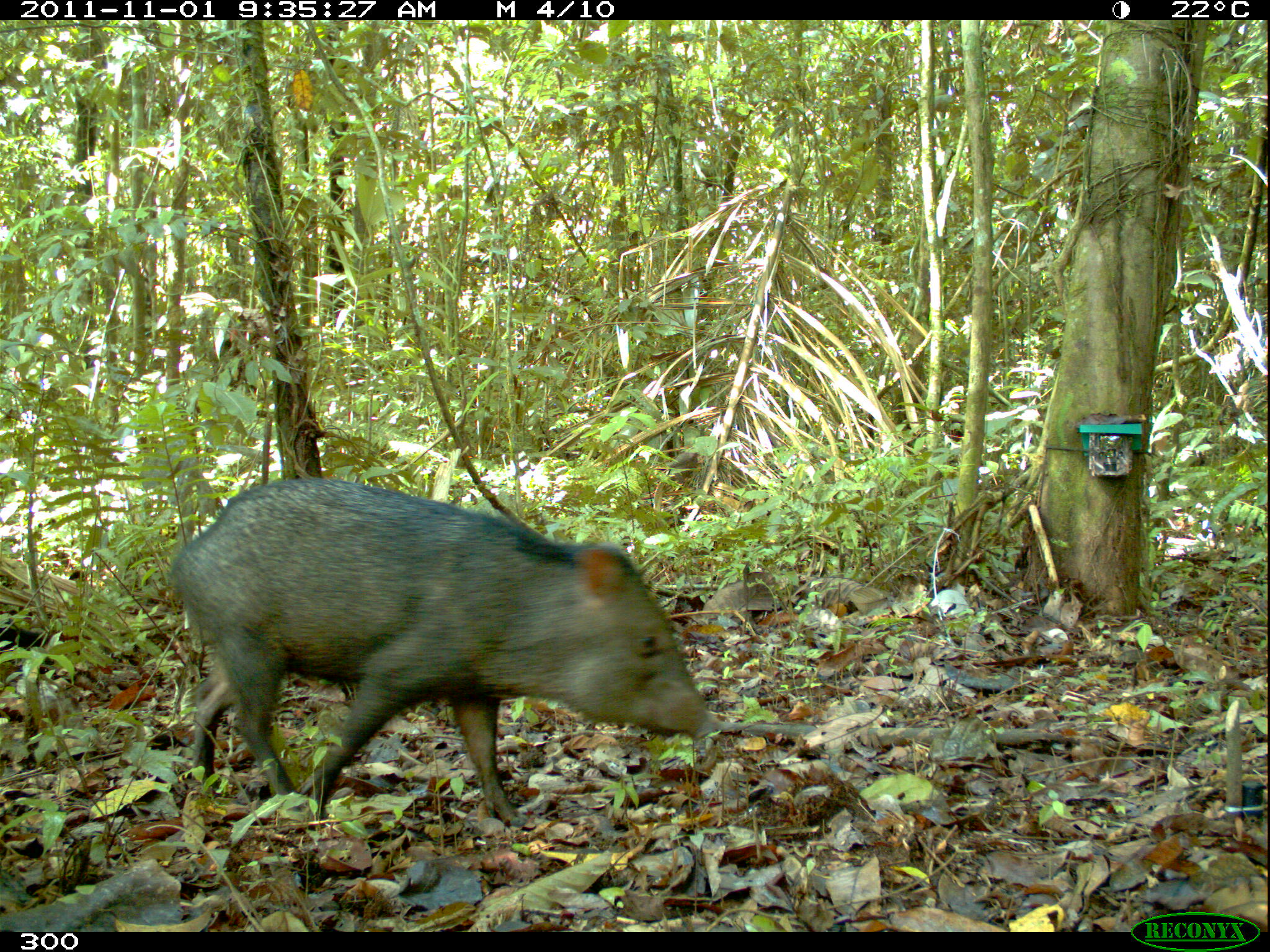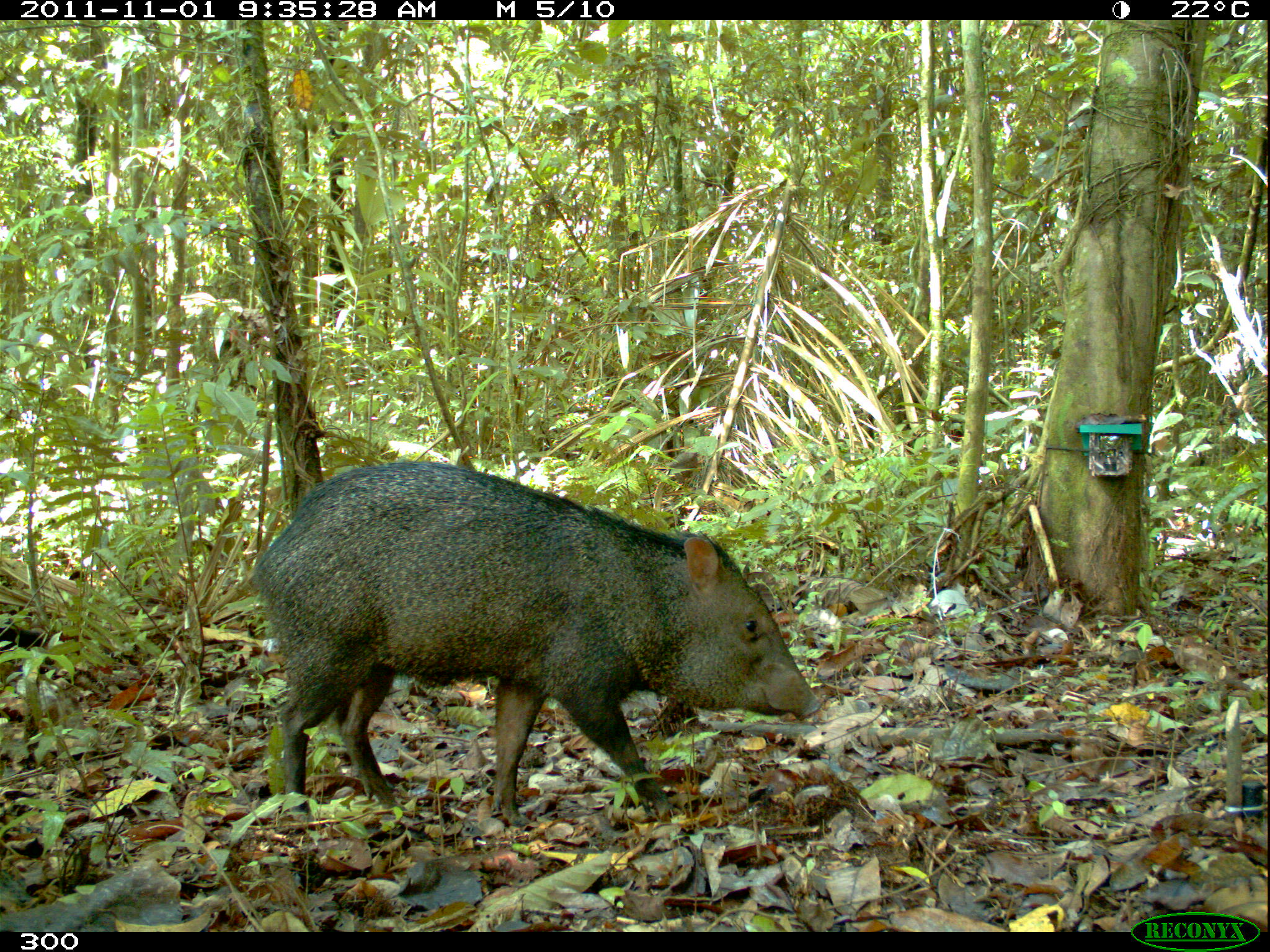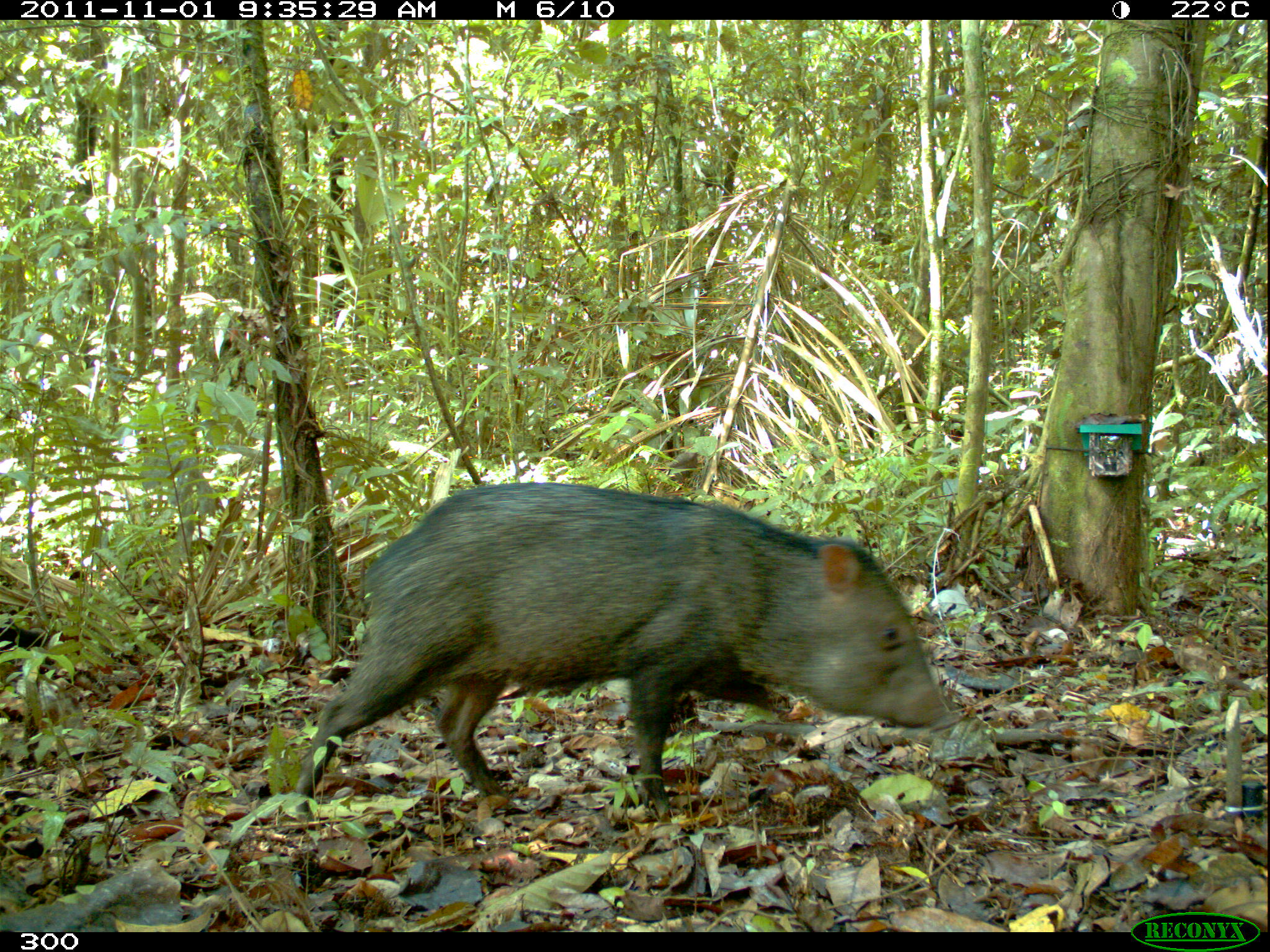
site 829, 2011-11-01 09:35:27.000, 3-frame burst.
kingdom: Animalia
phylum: Chordata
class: Mammalia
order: Artiodactyla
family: Tayassuidae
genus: Pecari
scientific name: Pecari tajacu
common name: collared peccary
Pecari tajacu (collared peccary).